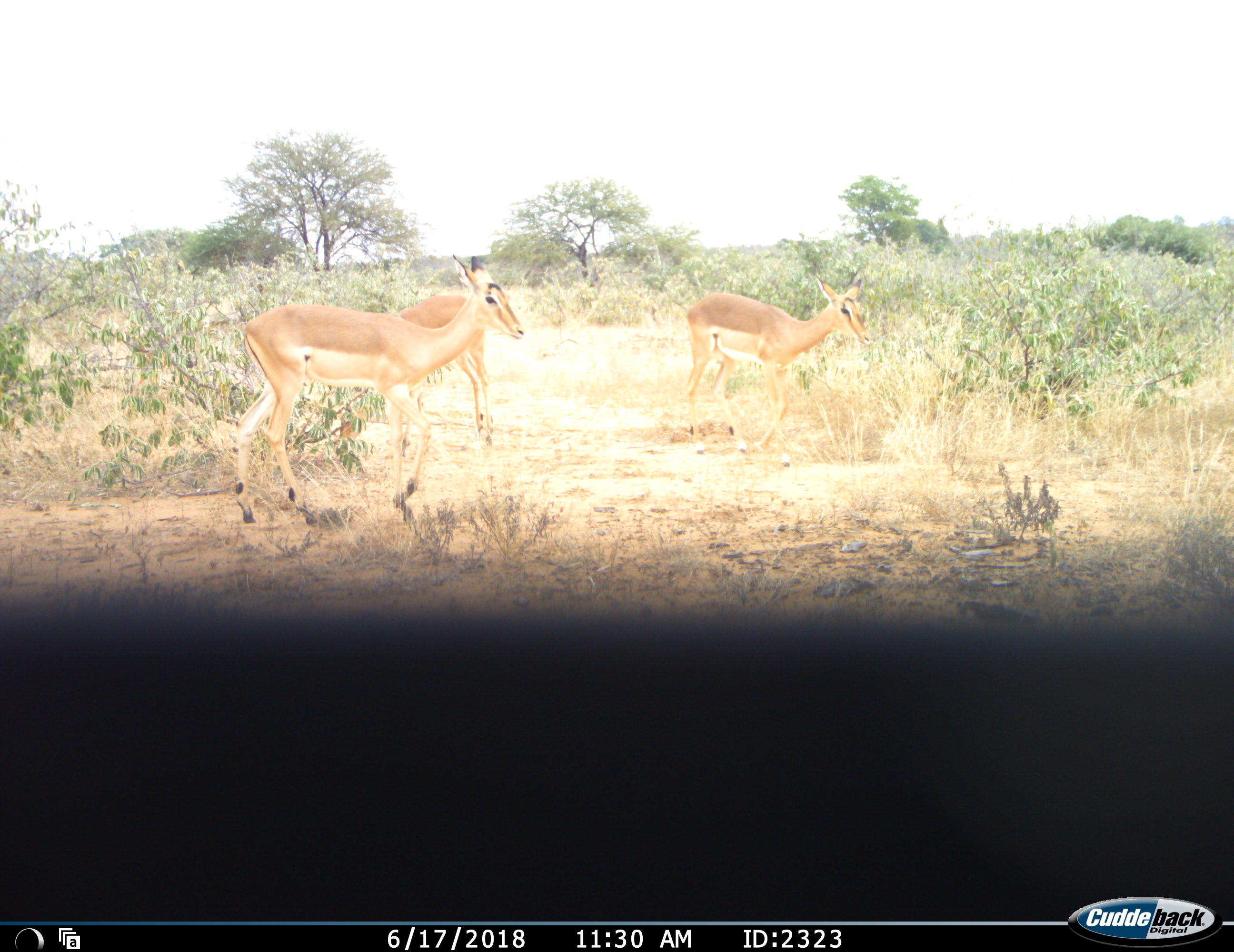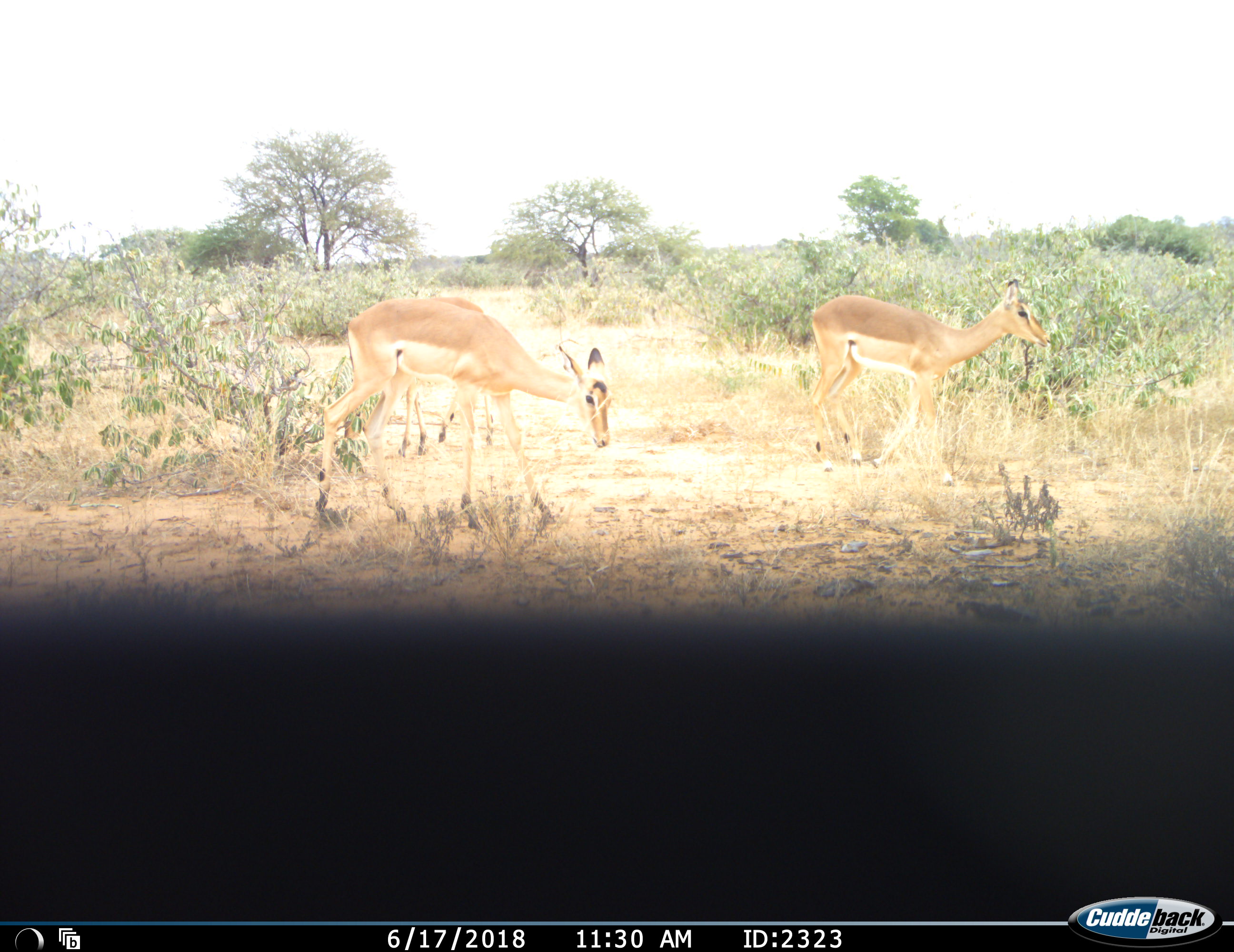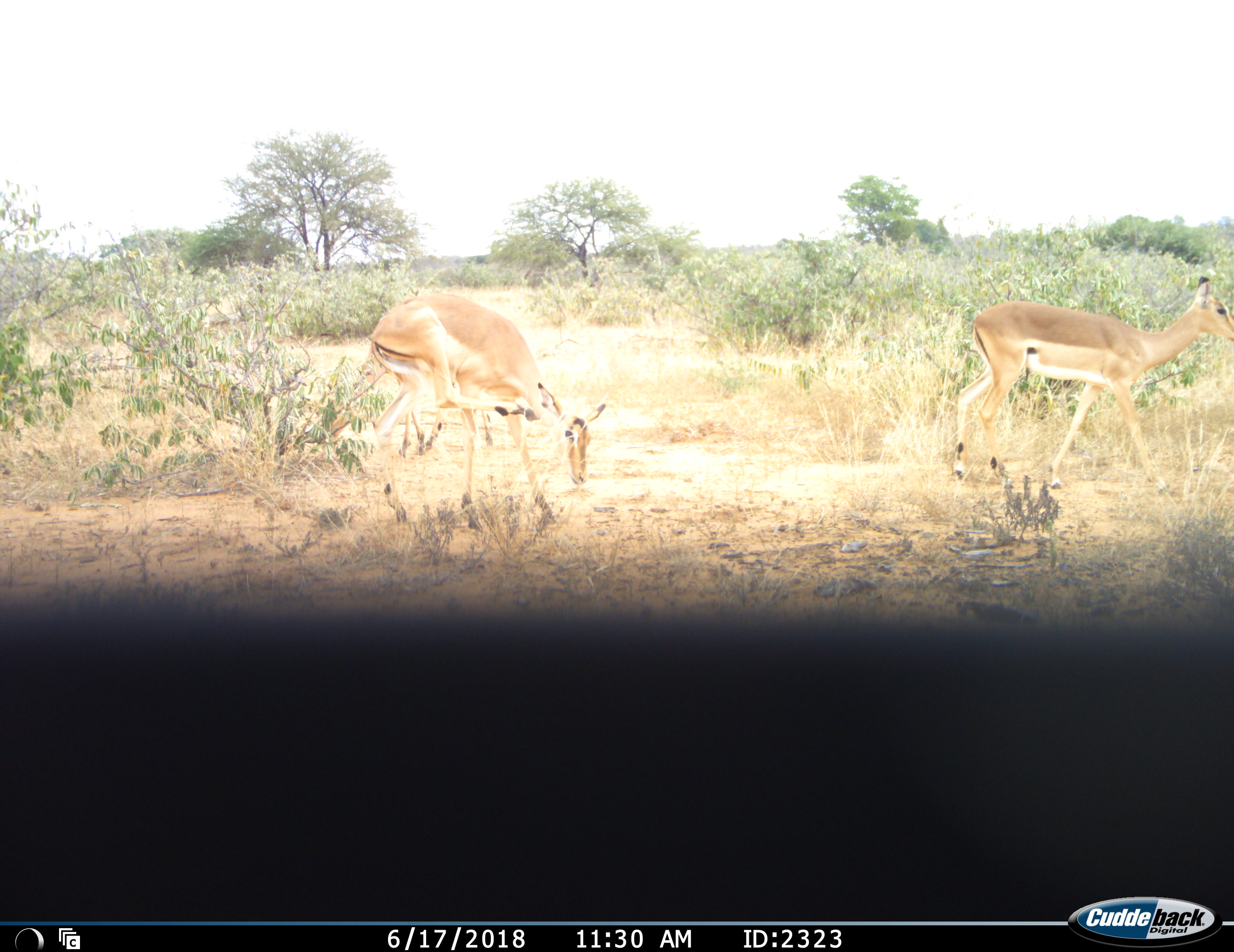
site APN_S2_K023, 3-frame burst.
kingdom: Animalia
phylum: Chordata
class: Mammalia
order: Artiodactyla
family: Bovidae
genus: Aepyceros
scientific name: Aepyceros melampus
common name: impala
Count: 3.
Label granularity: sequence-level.